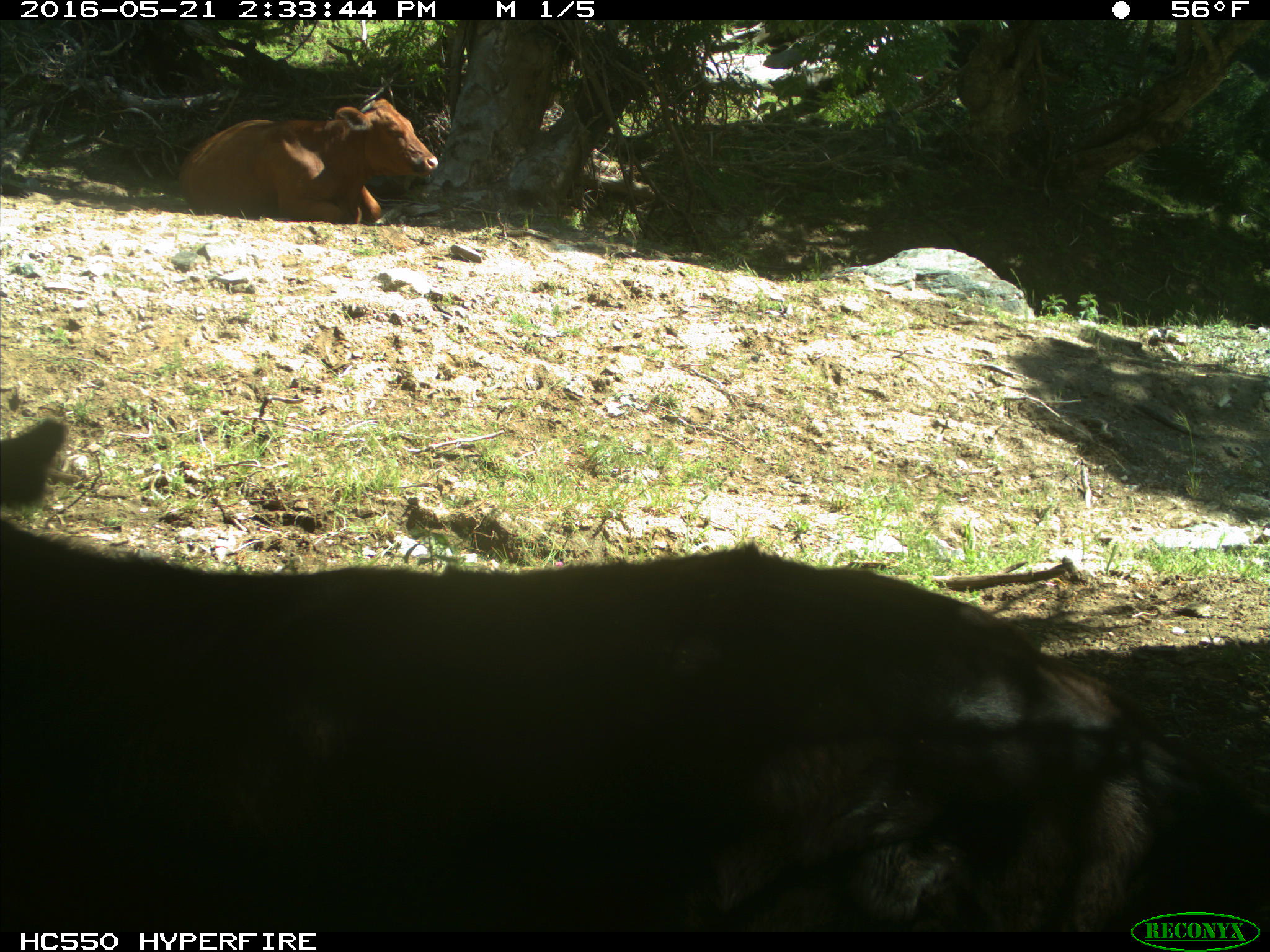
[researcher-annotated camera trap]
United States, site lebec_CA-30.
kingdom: Animalia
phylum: Chordata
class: Mammalia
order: Artiodactyla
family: Bovidae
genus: Bos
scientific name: Bos taurus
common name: domestic cow